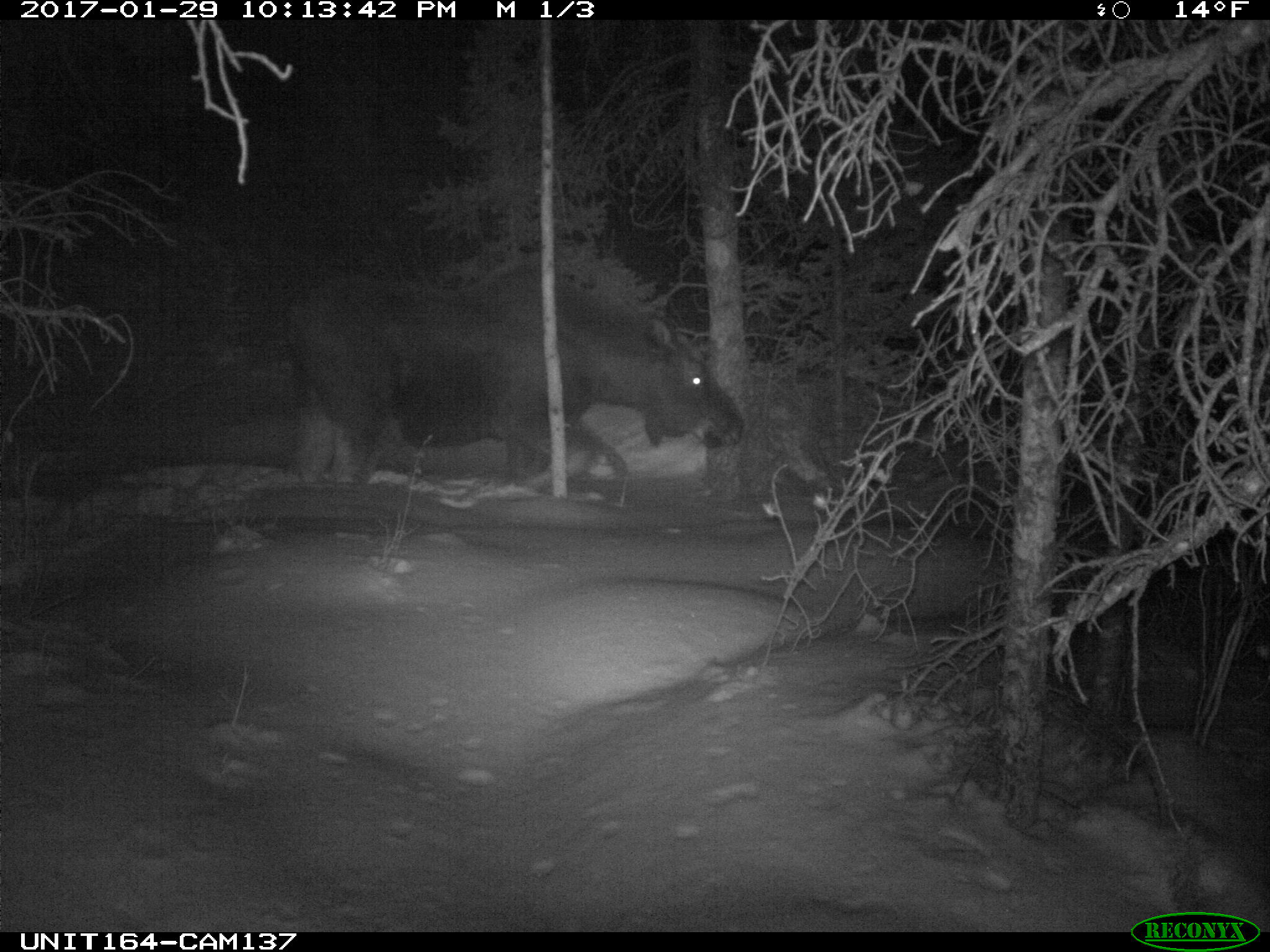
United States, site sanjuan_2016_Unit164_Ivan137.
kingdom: Animalia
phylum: Chordata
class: Mammalia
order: Artiodactyla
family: Cervidae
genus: Alces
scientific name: Alces alces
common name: moose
Alces alces (moose).